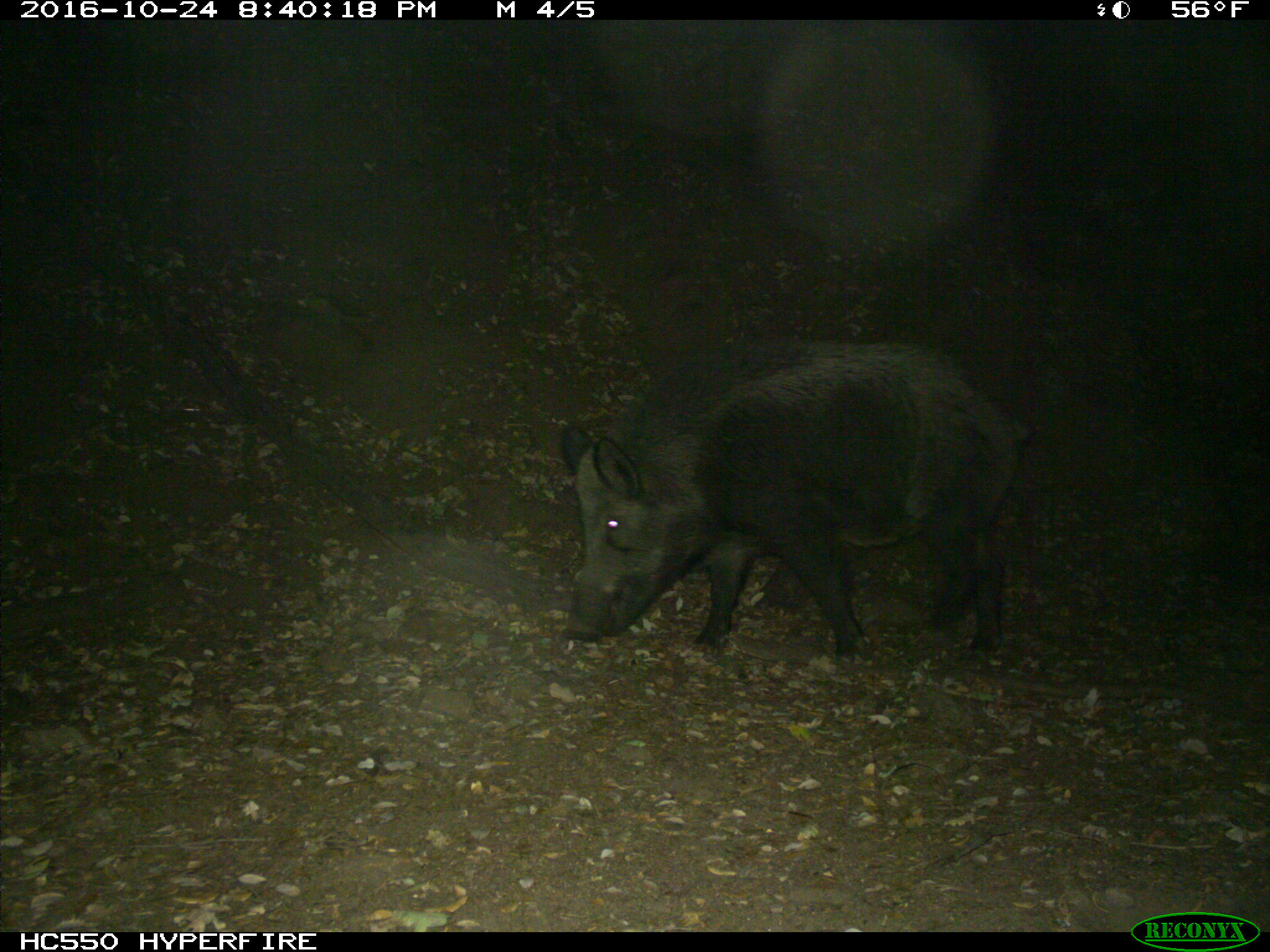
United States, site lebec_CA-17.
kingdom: Animalia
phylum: Chordata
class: Mammalia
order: Artiodactyla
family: Suidae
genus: Sus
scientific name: Sus scrofa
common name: wild boar